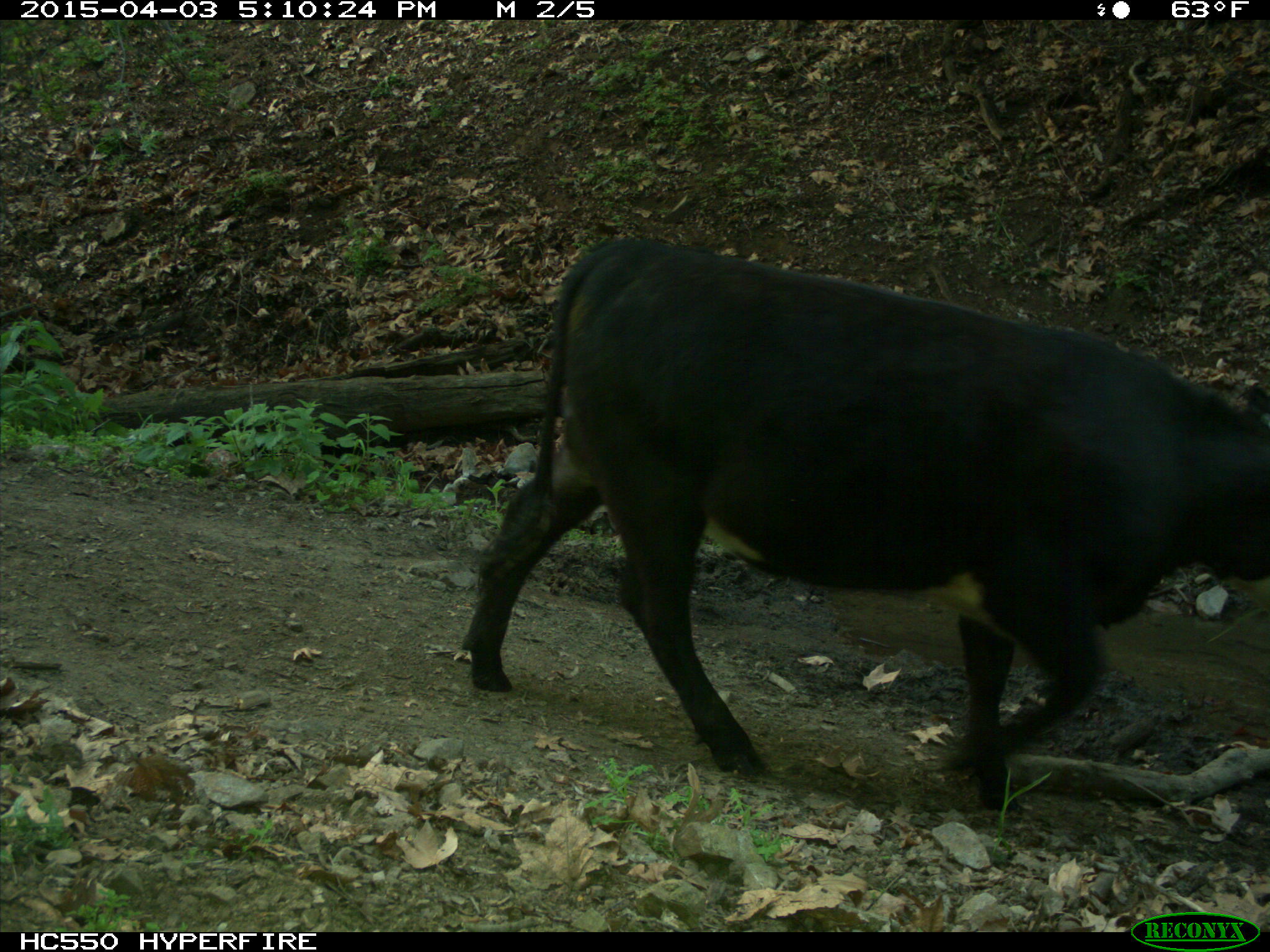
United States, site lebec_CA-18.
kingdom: Animalia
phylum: Chordata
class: Mammalia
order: Artiodactyla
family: Bovidae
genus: Bos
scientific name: Bos taurus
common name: domestic cow